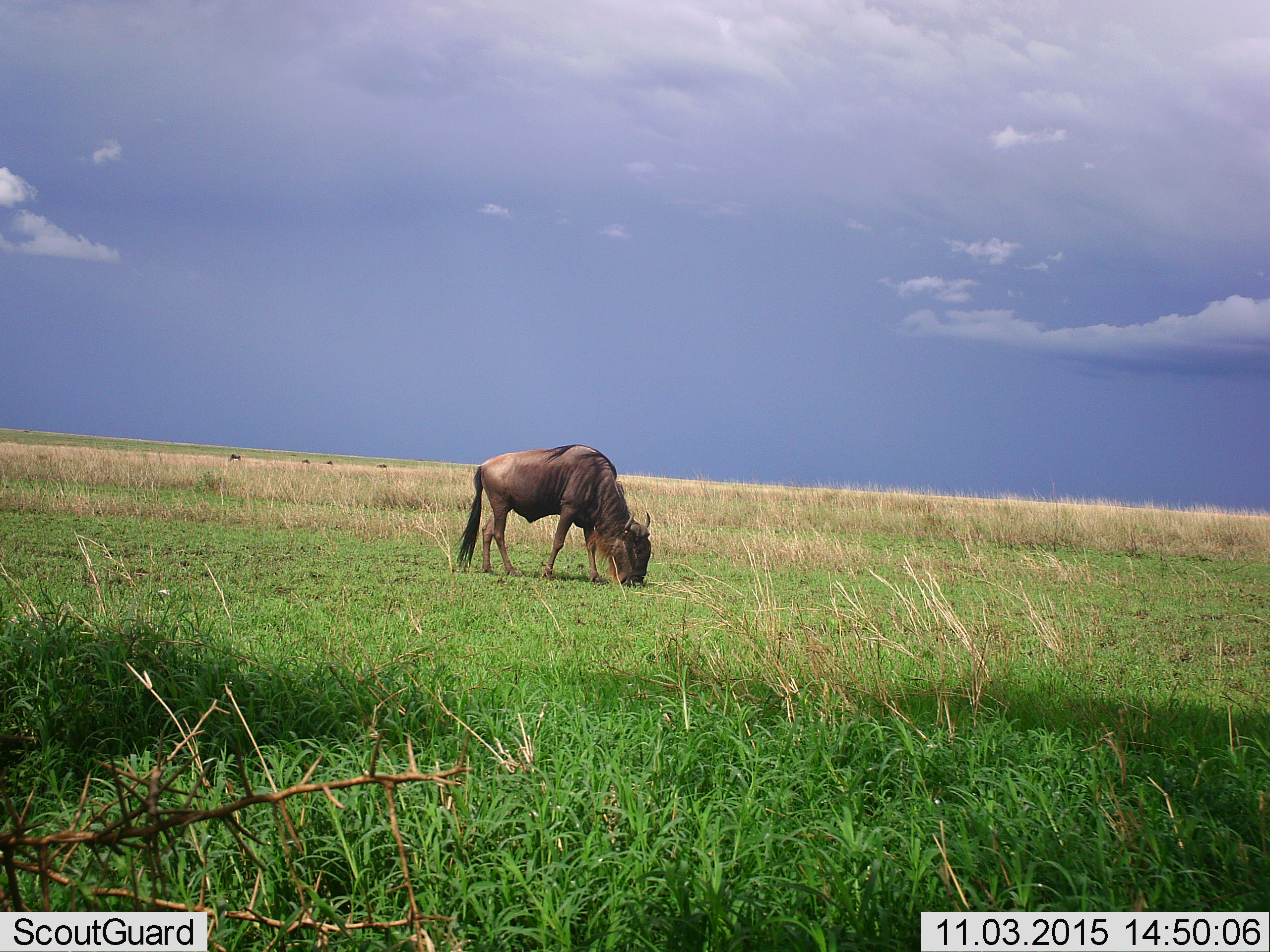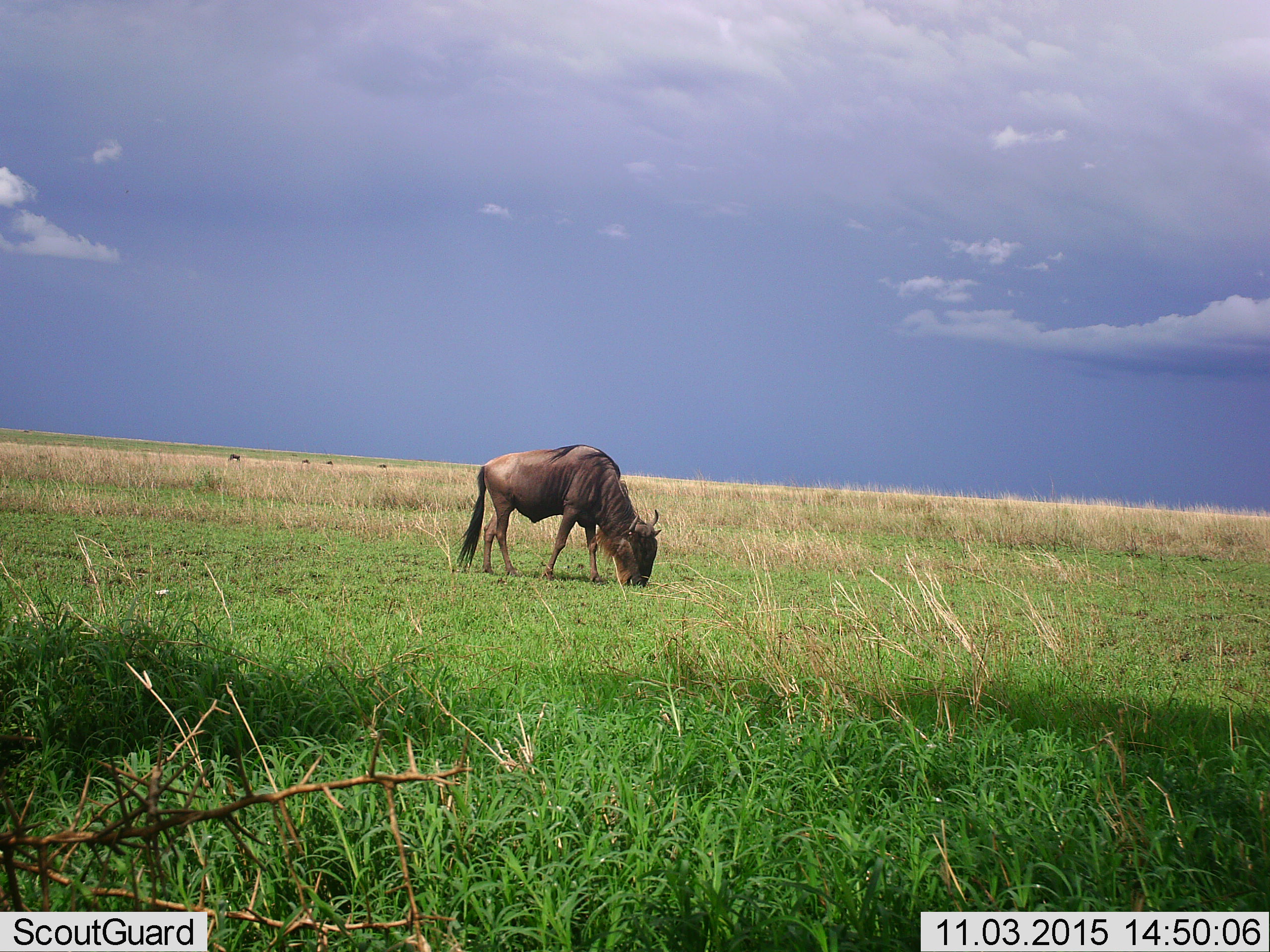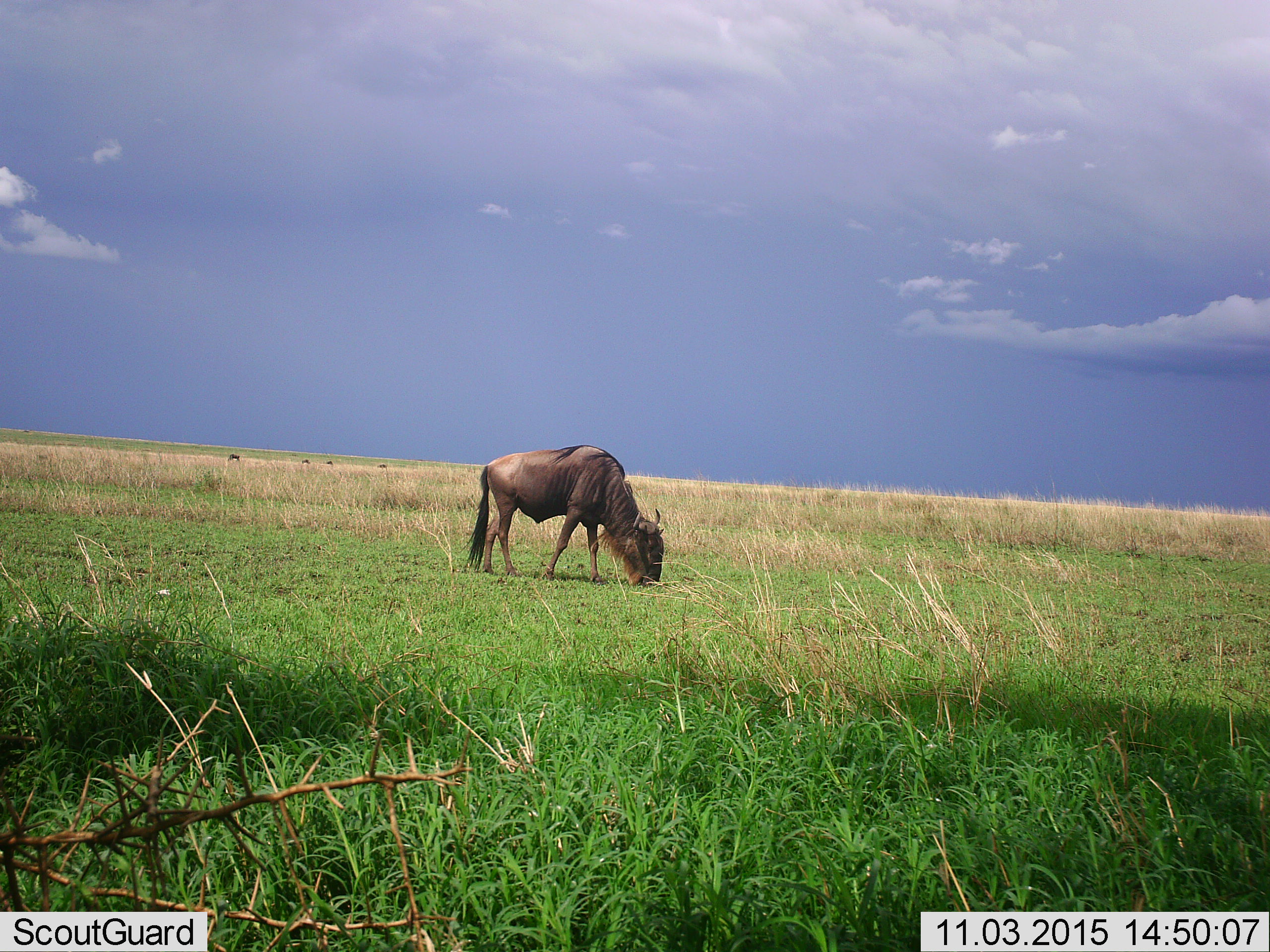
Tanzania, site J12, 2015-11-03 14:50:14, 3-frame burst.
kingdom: Animalia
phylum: Chordata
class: Mammalia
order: Artiodactyla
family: Bovidae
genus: Connochaetes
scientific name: Connochaetes taurinus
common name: blue wildebeest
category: wildebeest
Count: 1.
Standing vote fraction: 25%.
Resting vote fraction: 0%.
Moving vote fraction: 0%.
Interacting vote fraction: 0%.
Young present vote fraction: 0%.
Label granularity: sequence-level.